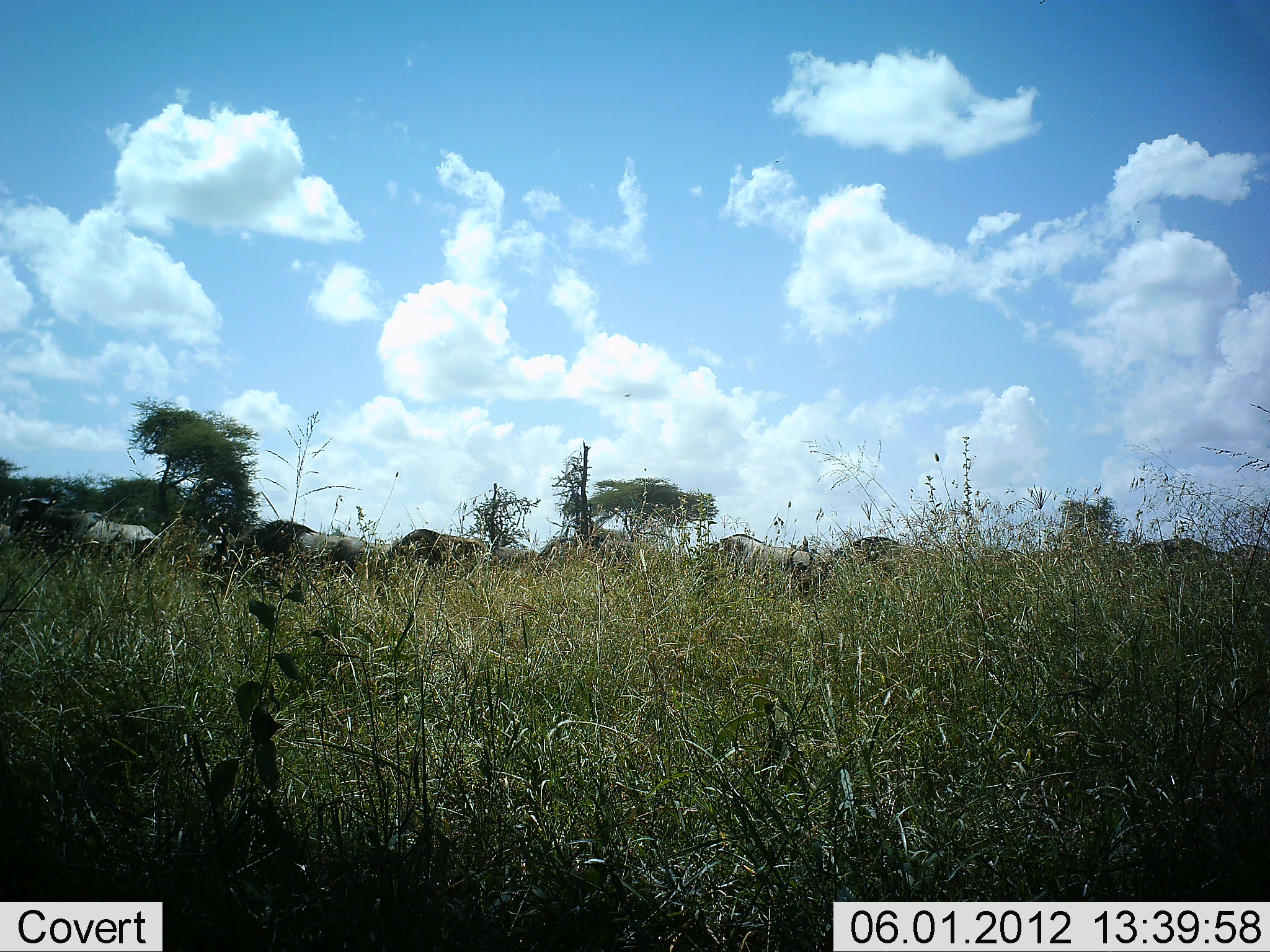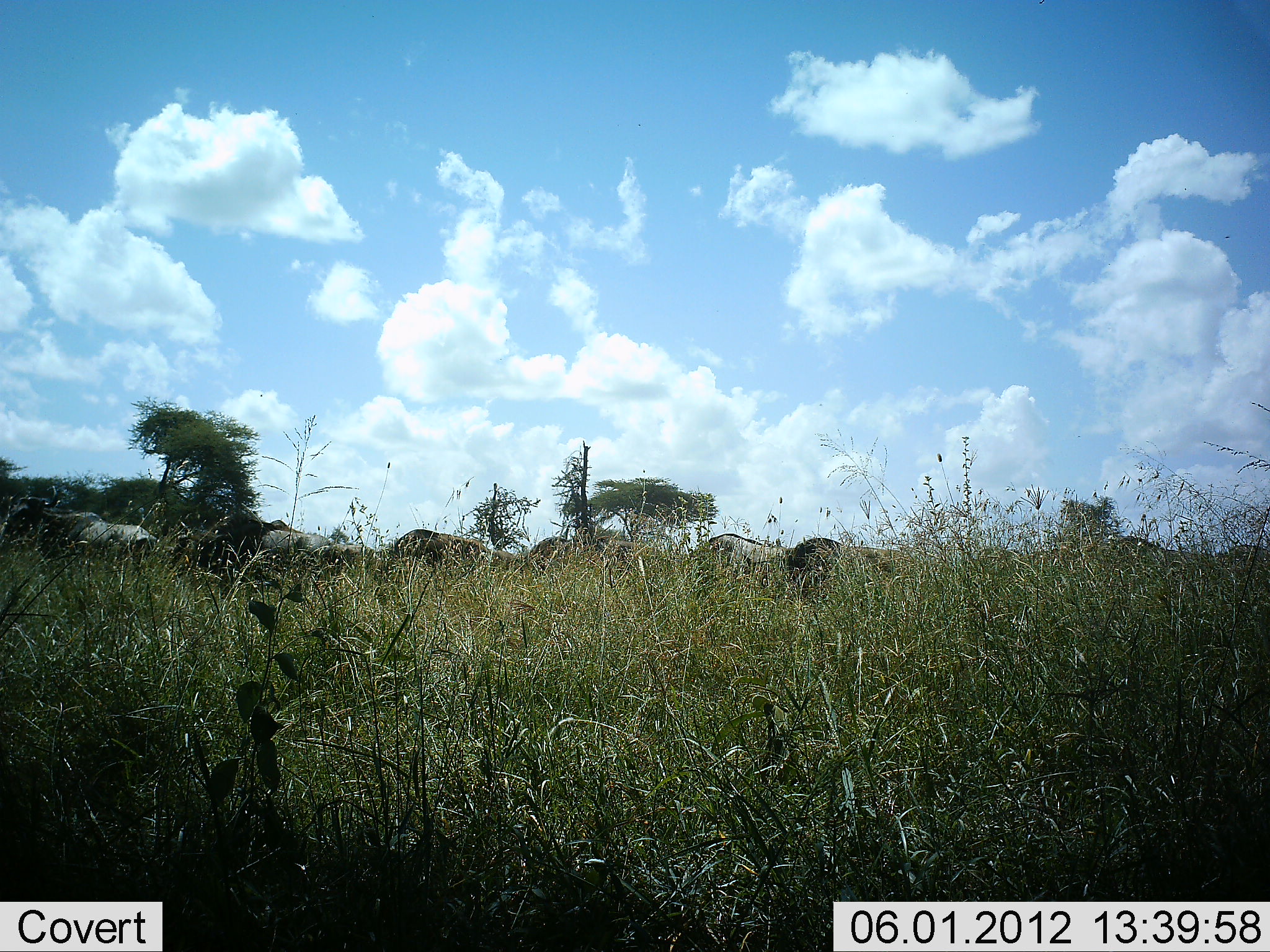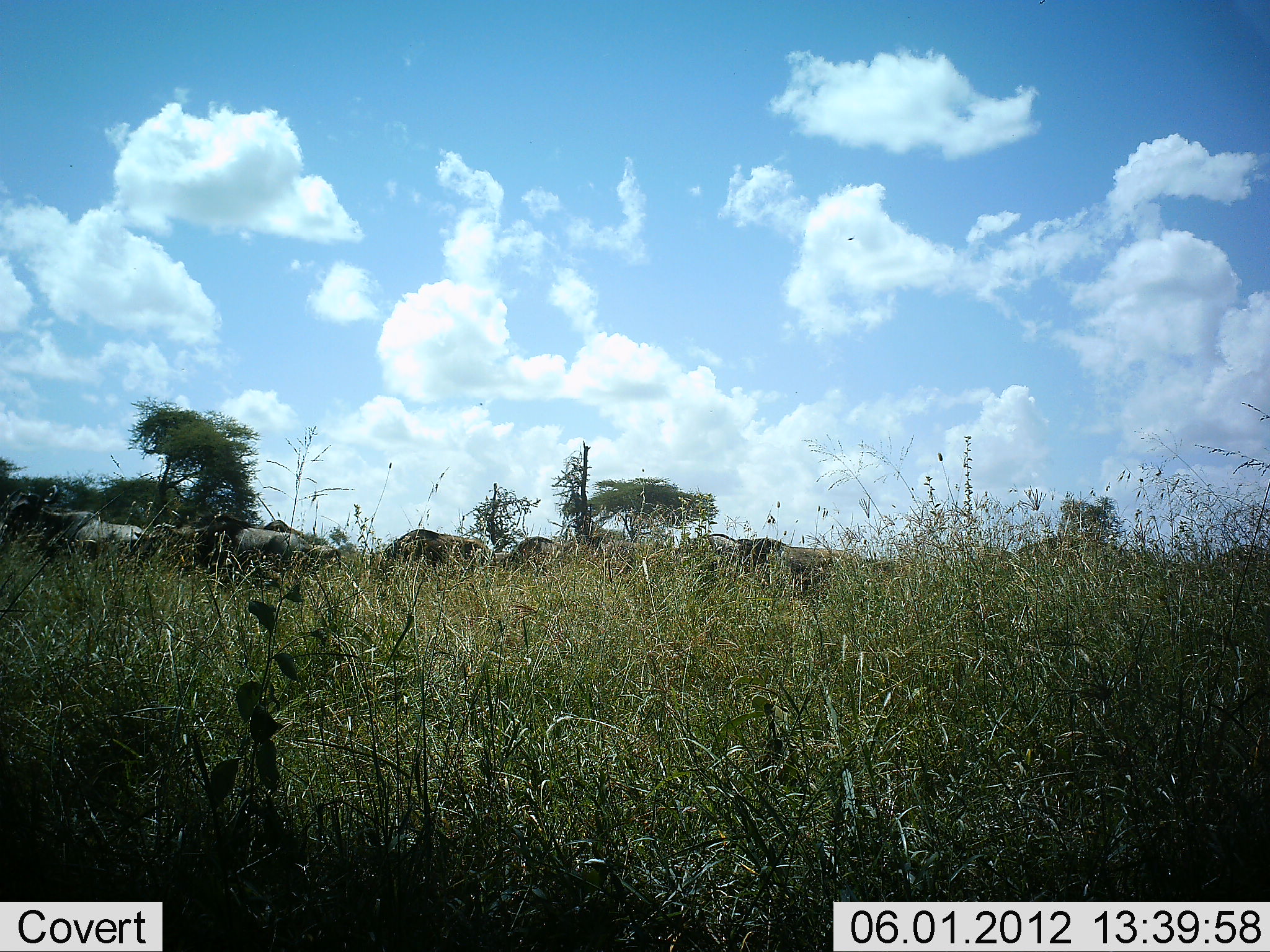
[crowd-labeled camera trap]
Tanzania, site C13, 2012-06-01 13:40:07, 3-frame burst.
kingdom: Animalia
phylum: Chordata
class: Mammalia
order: Artiodactyla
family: Bovidae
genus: Connochaetes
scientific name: Connochaetes taurinus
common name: blue wildebeest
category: wildebeest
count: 8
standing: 0%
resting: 0%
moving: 90%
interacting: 0%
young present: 0%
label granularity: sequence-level